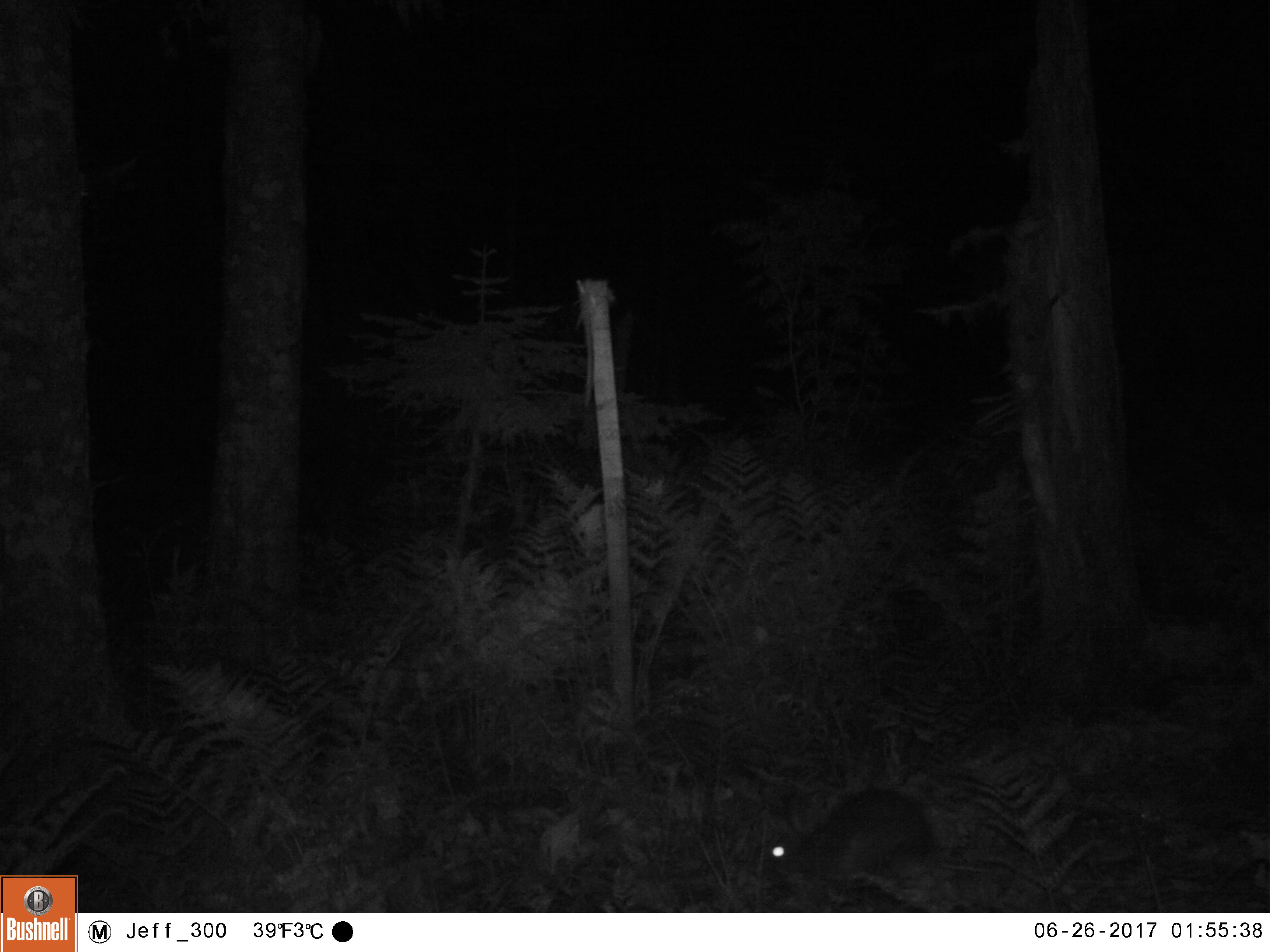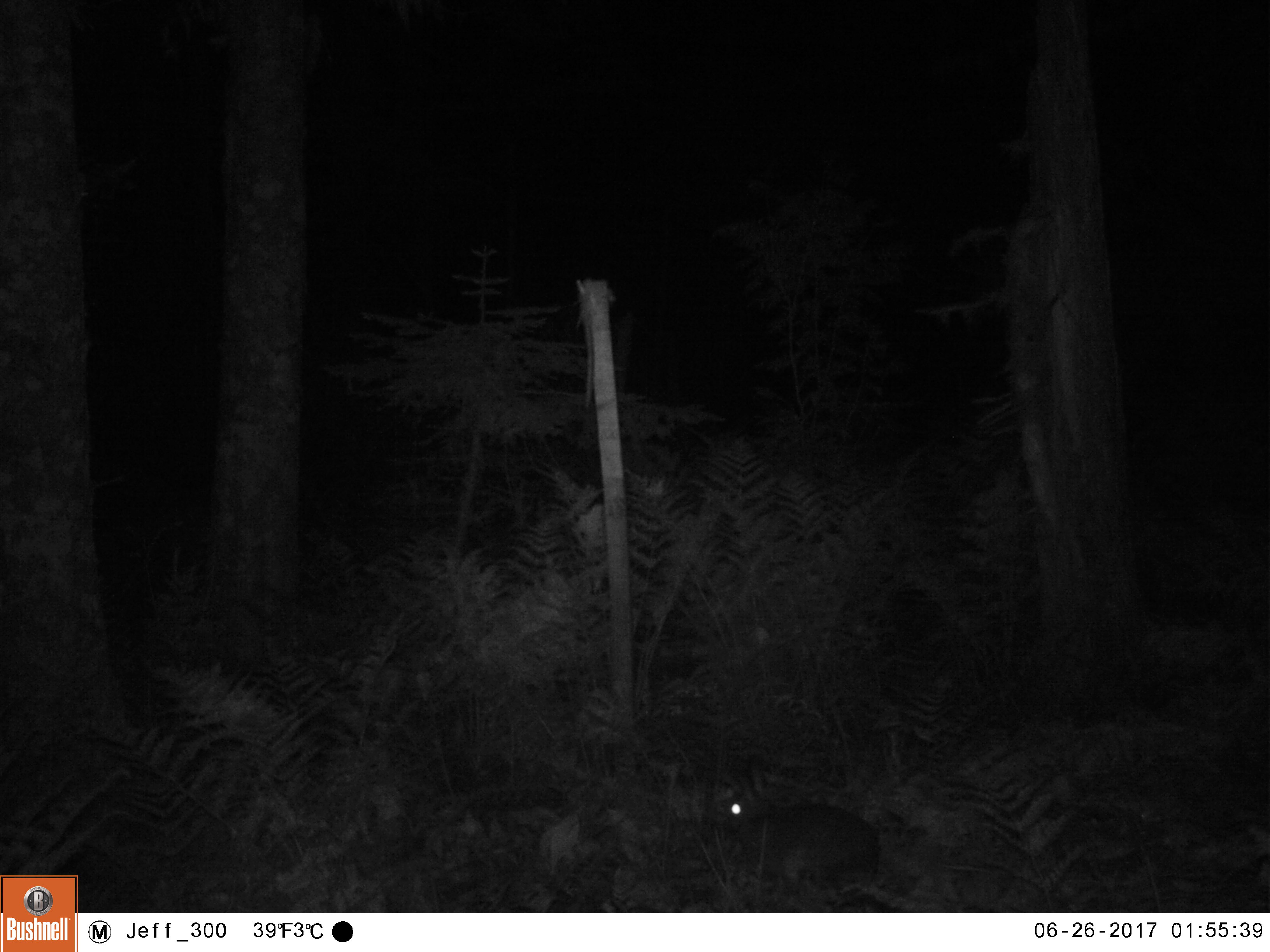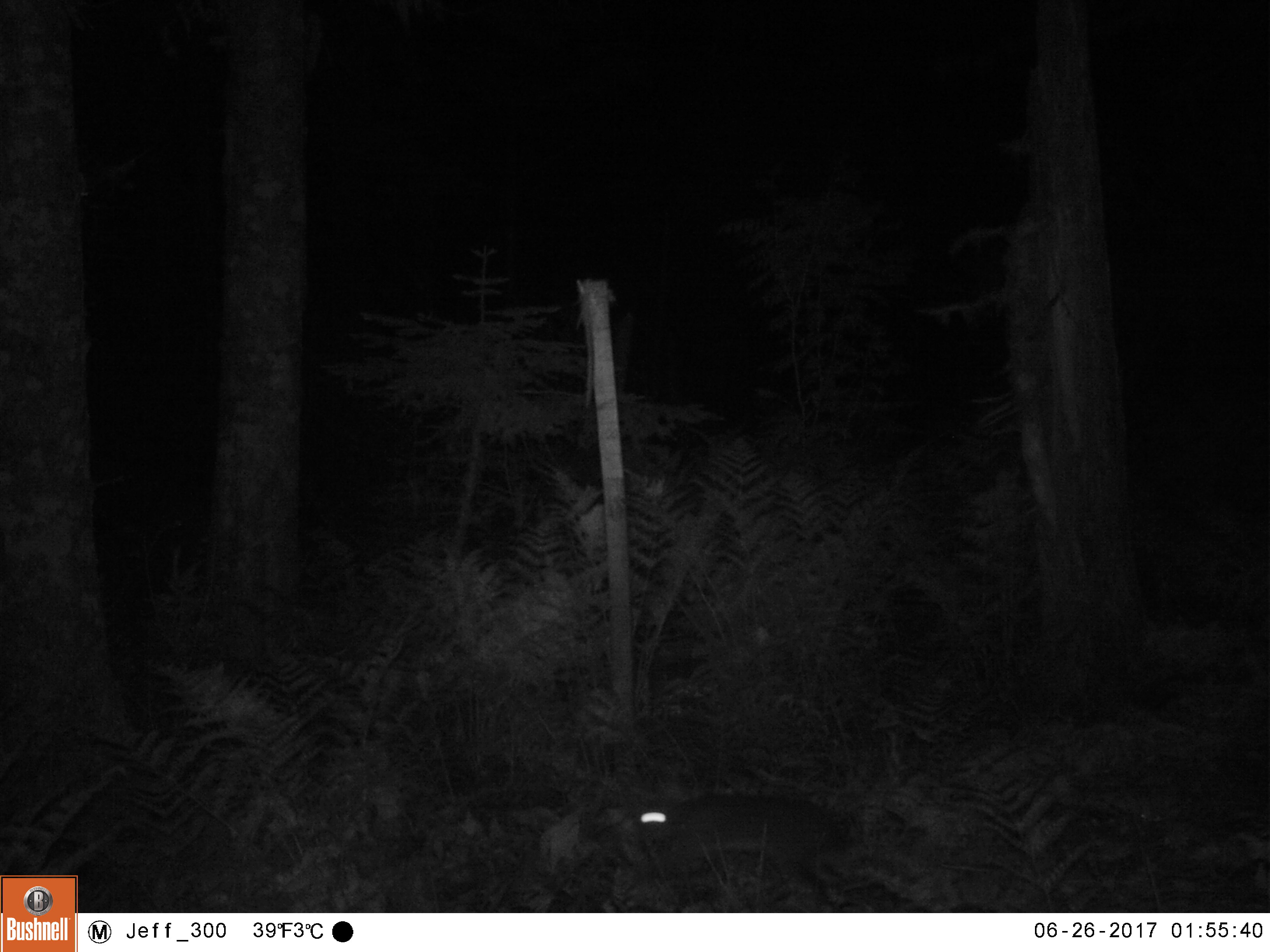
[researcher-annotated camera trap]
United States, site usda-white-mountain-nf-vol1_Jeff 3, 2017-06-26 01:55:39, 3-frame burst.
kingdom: Animalia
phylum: Chordata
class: Mammalia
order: Lagomorpha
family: Leporidae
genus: Lepus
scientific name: Lepus americanus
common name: snowshoe hare